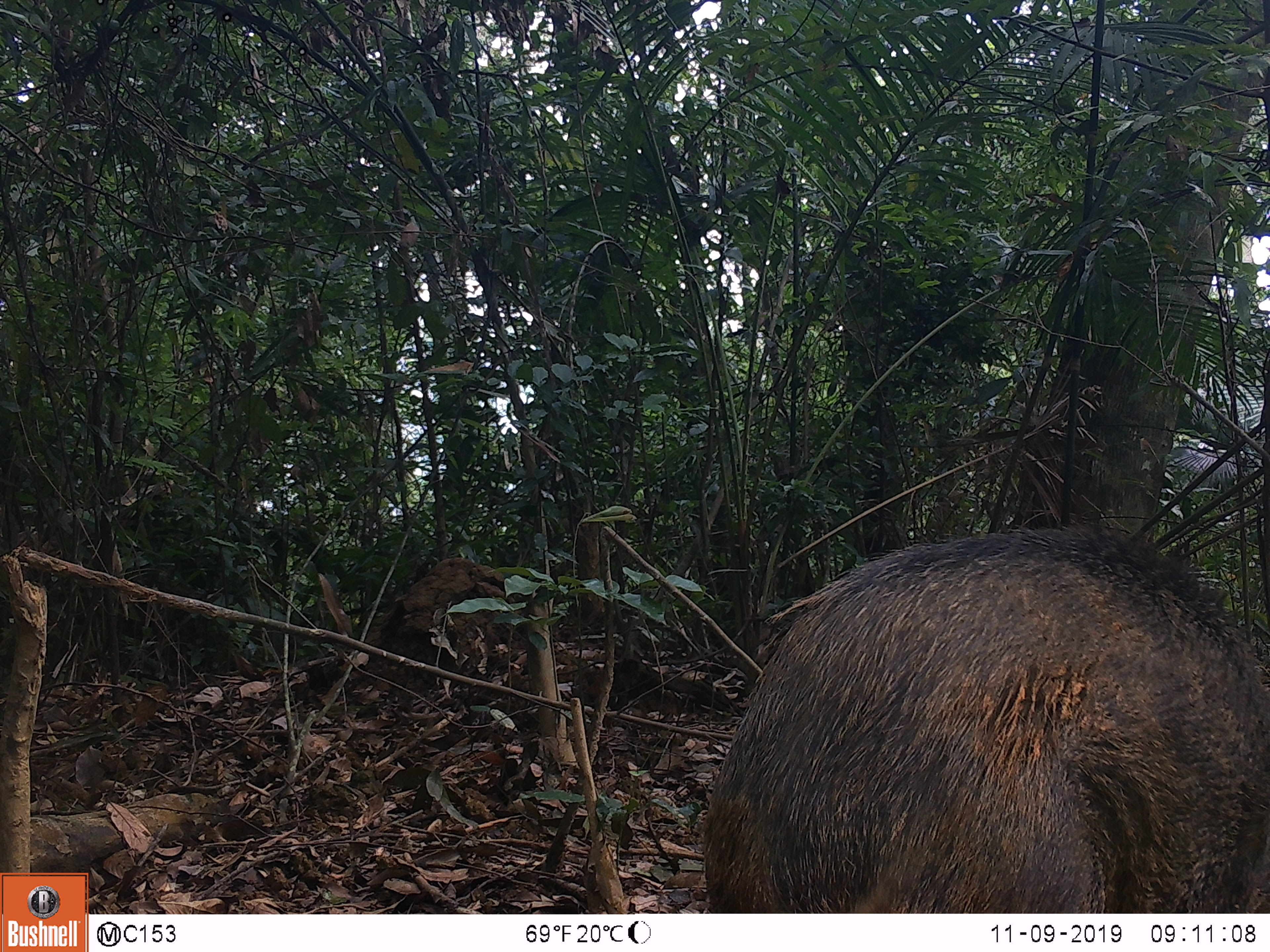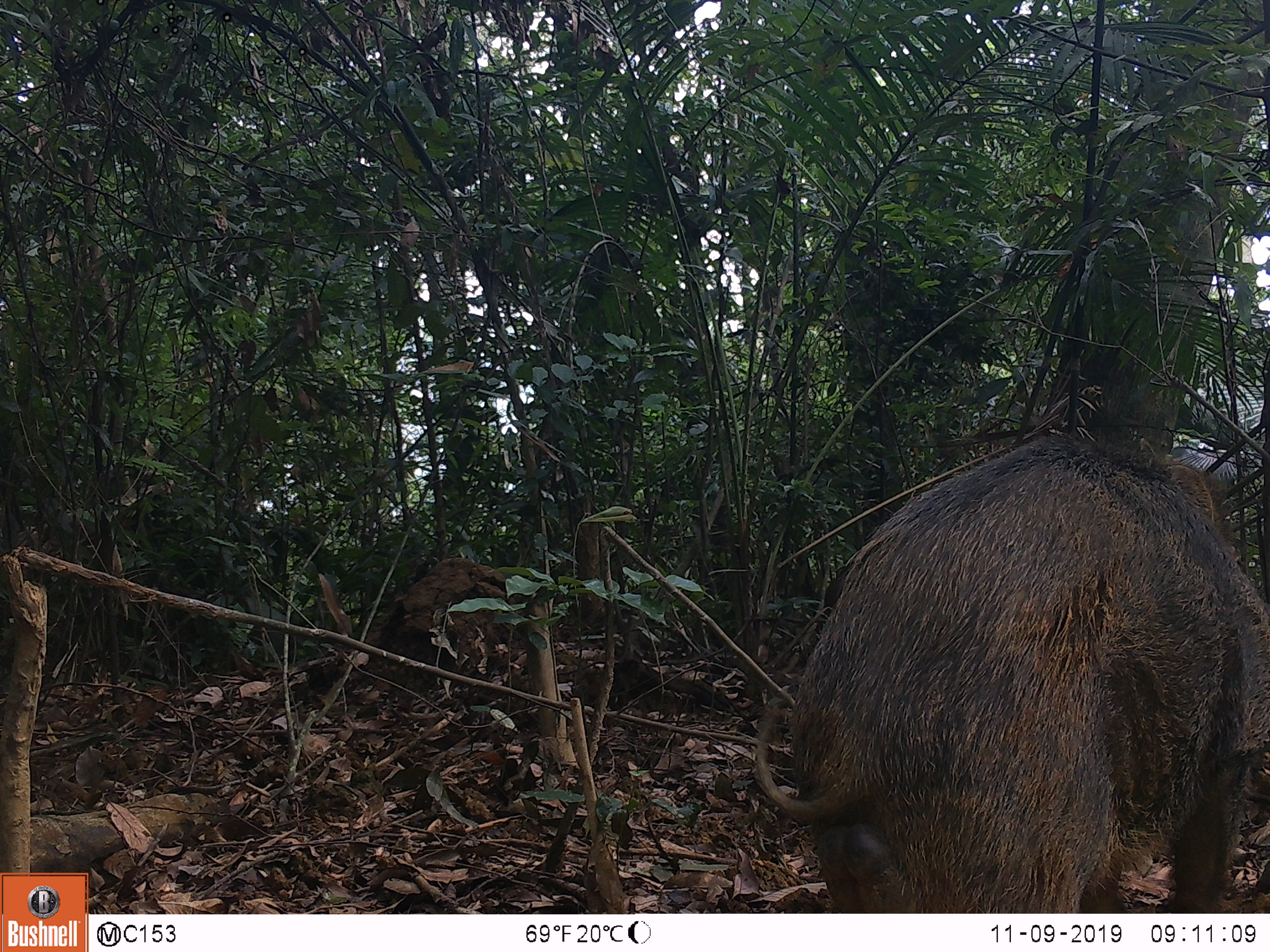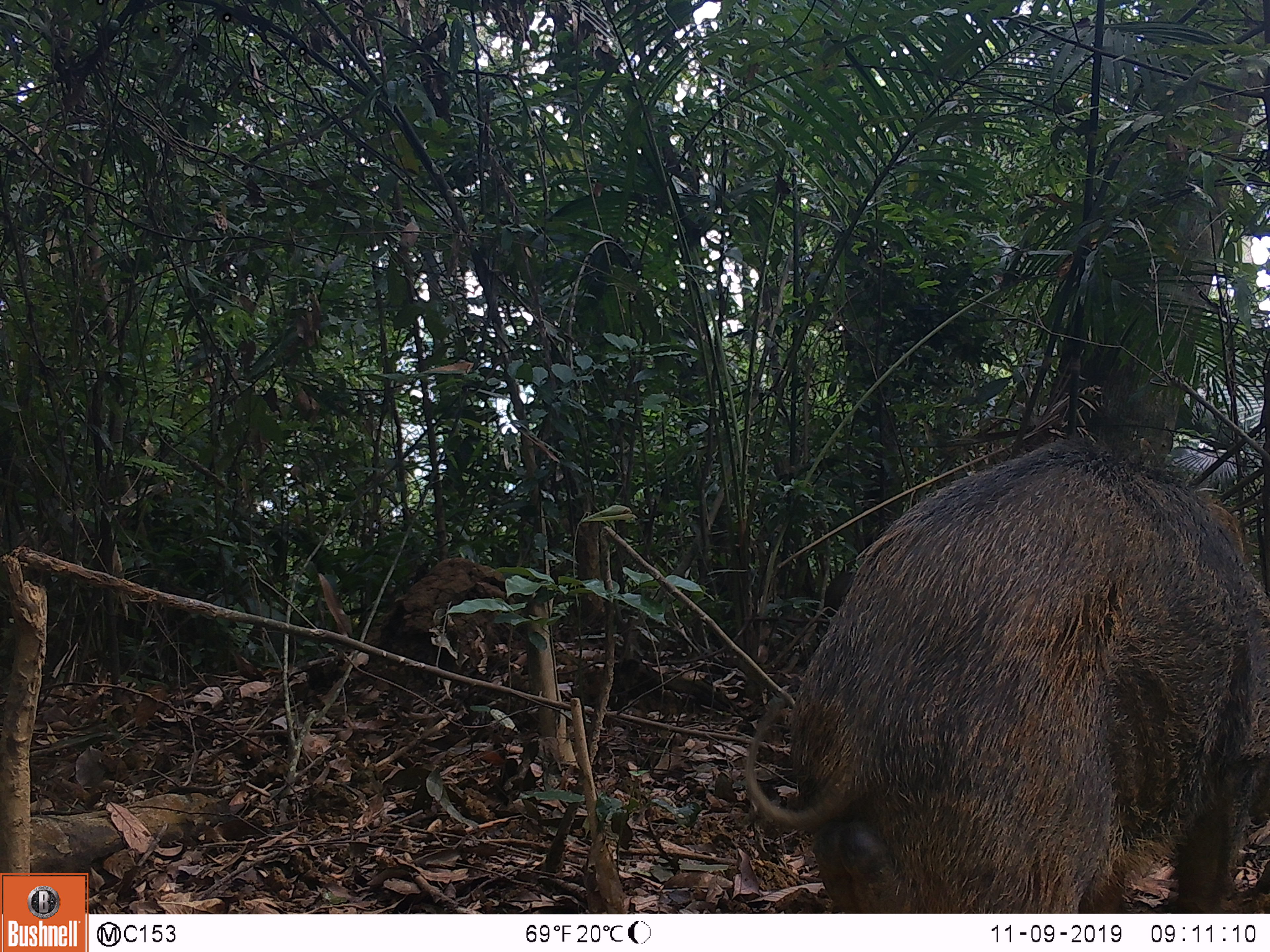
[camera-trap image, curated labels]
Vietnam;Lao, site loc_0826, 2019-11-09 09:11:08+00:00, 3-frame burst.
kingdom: Animalia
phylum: Chordata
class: Mammalia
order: Artiodactyla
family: Suidae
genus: Sus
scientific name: Sus scrofa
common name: eurasian wild pig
Eurasian wild pig (Sus scrofa). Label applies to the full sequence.